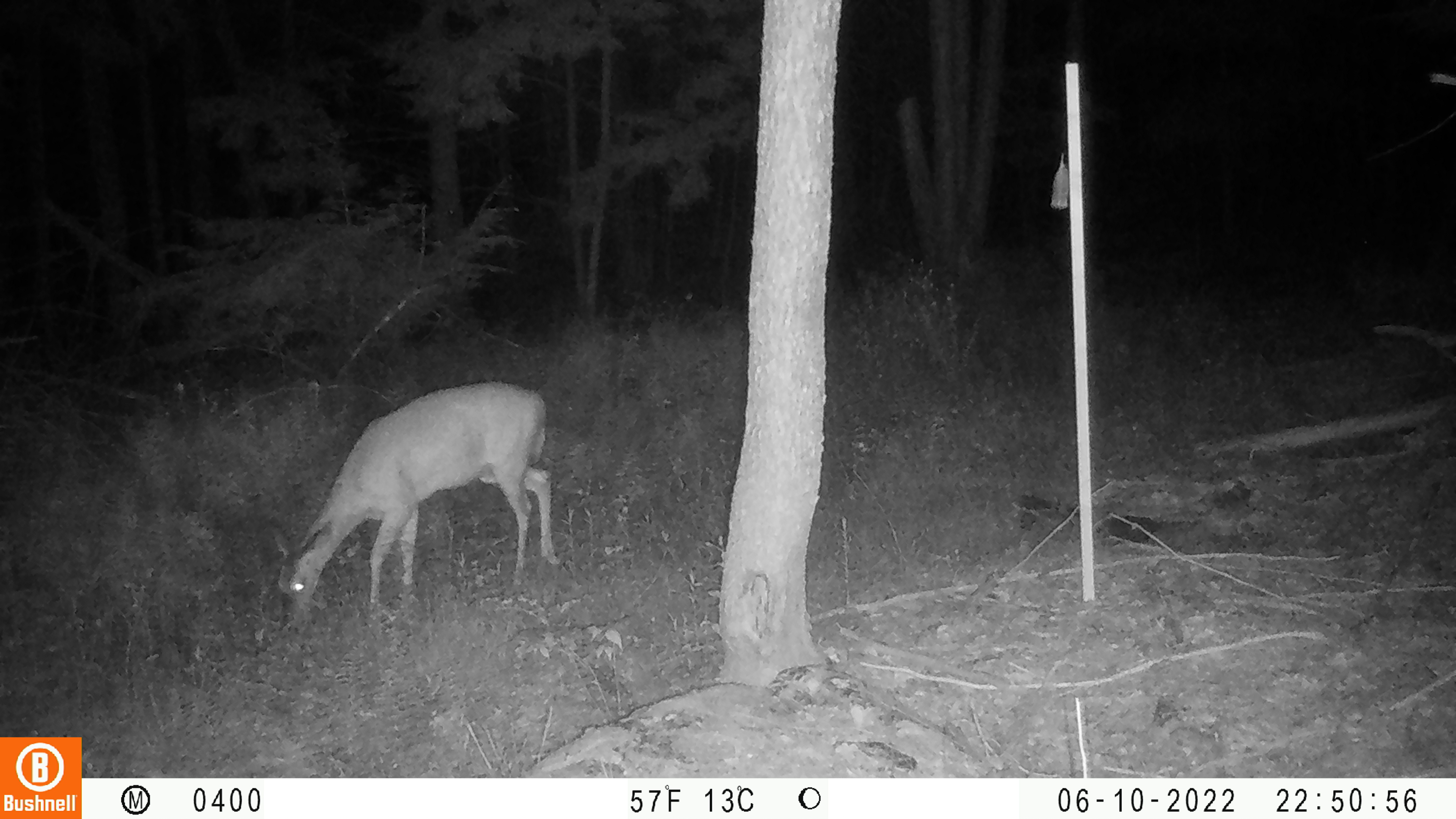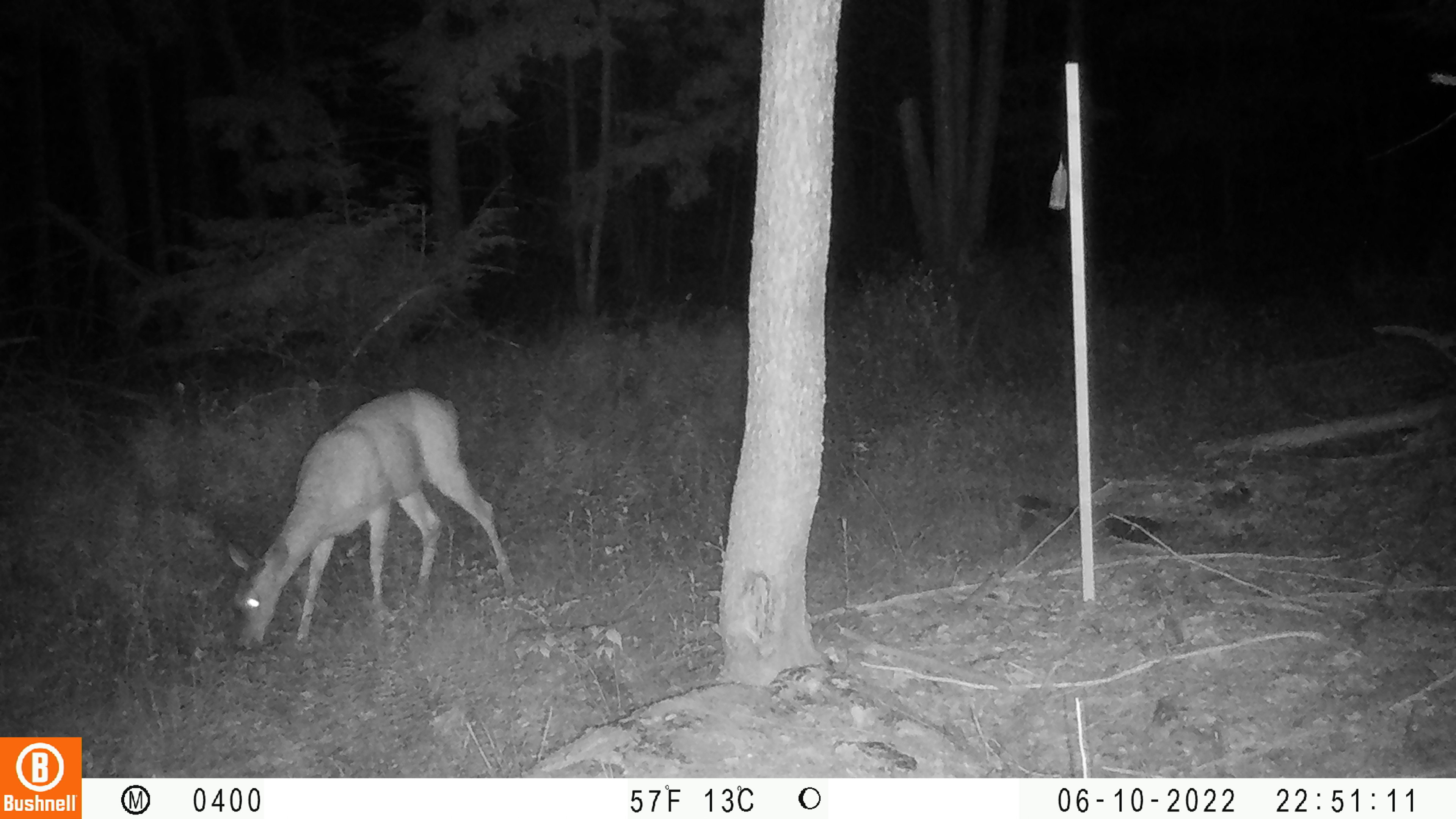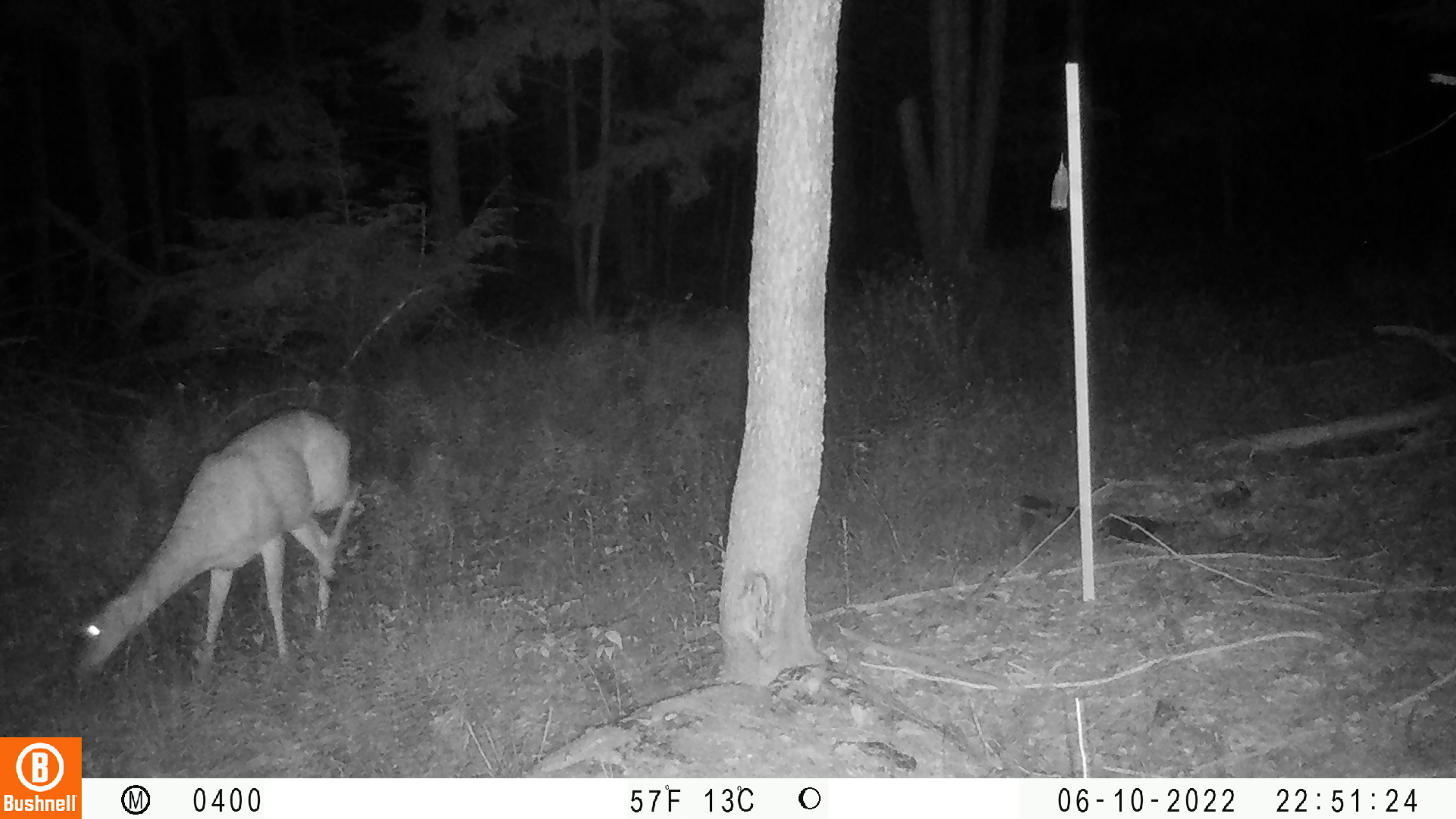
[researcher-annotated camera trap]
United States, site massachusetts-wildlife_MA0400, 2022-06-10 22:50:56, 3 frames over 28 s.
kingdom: Animalia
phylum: Chordata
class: Mammalia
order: Artiodactyla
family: Cervidae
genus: Odocoileus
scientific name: Odocoileus virginianus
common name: white-tailed deer